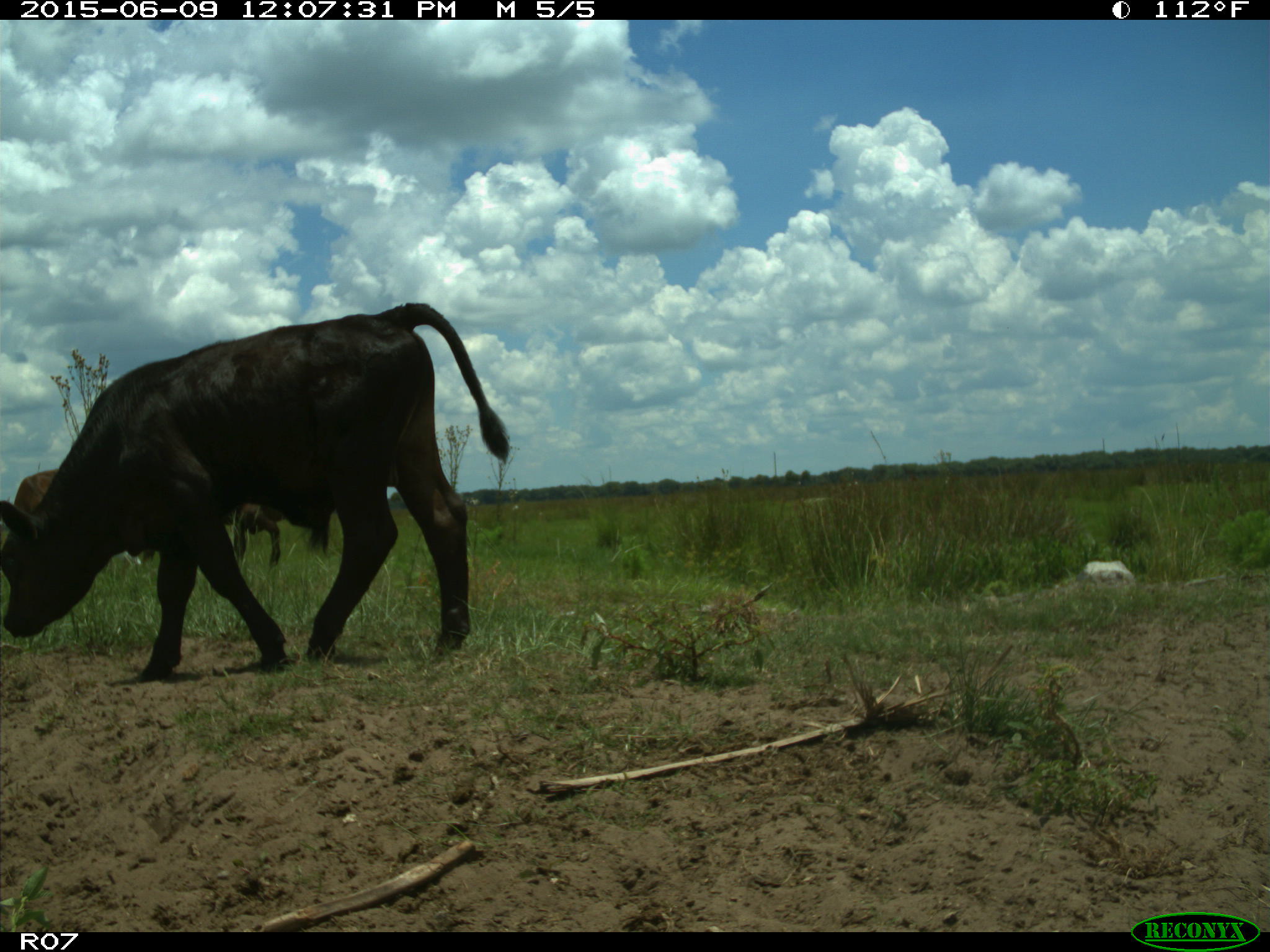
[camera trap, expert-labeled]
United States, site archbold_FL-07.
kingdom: Animalia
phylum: Chordata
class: Mammalia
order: Artiodactyla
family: Bovidae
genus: Bos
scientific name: Bos taurus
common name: domestic cow